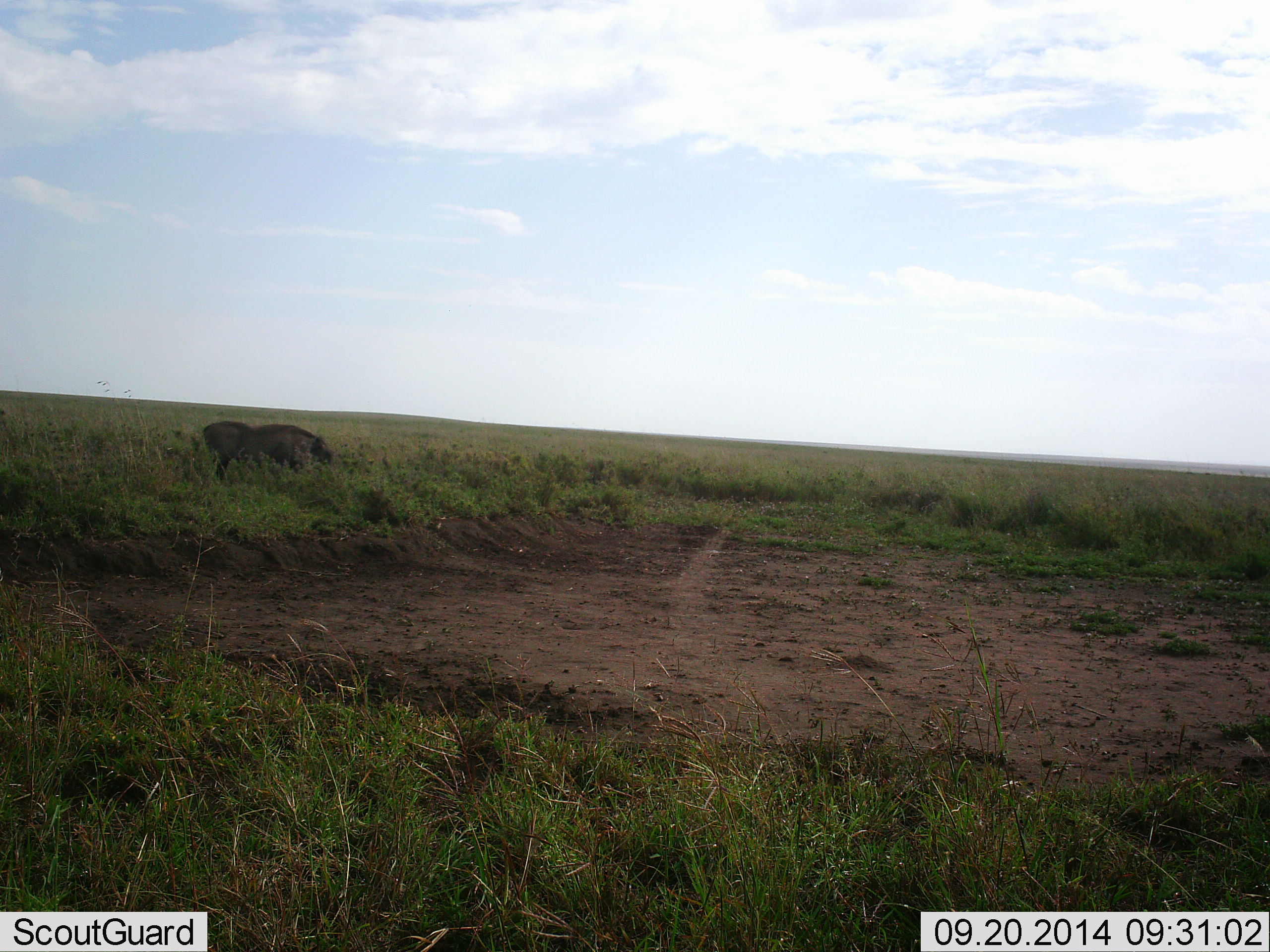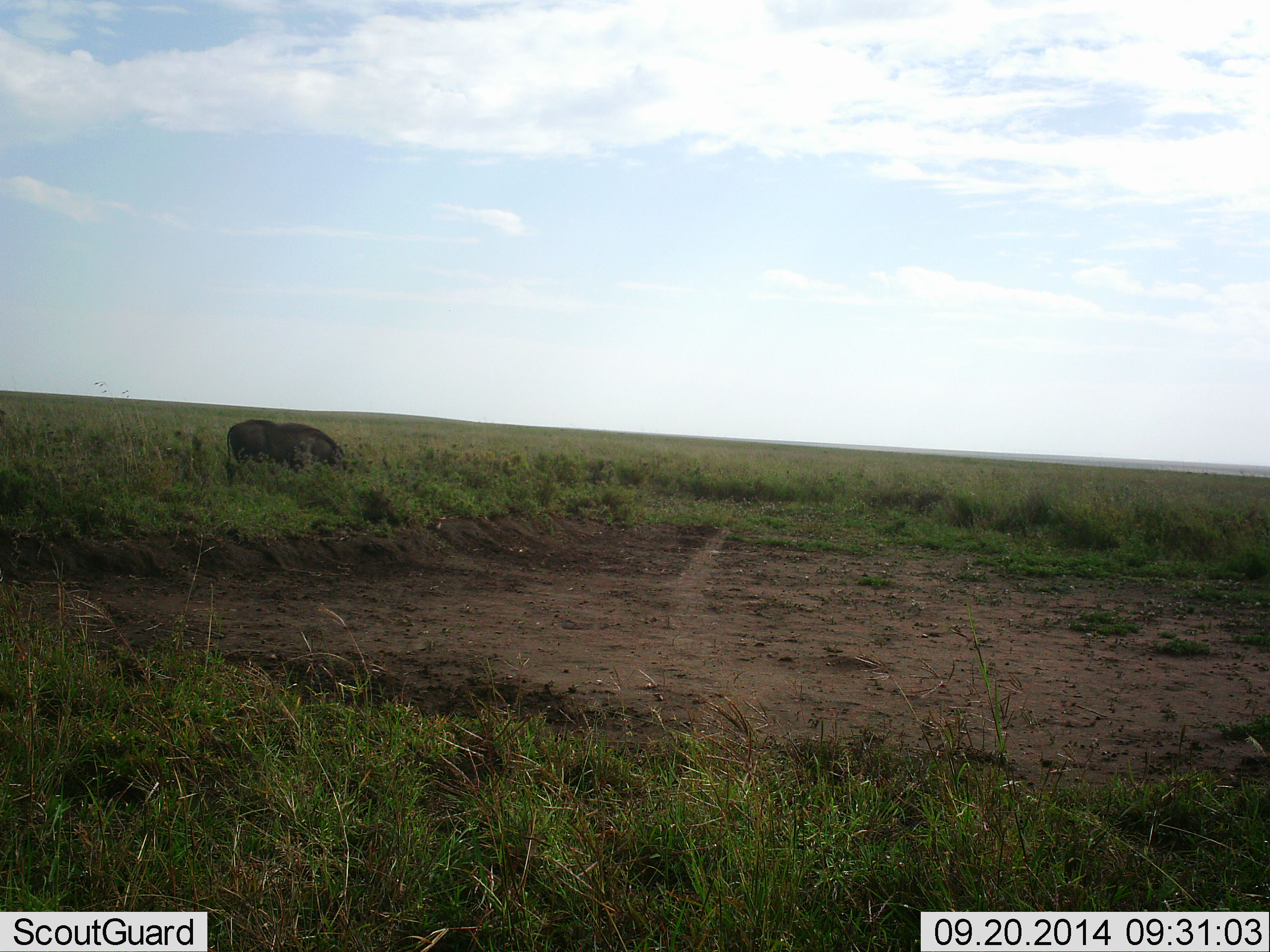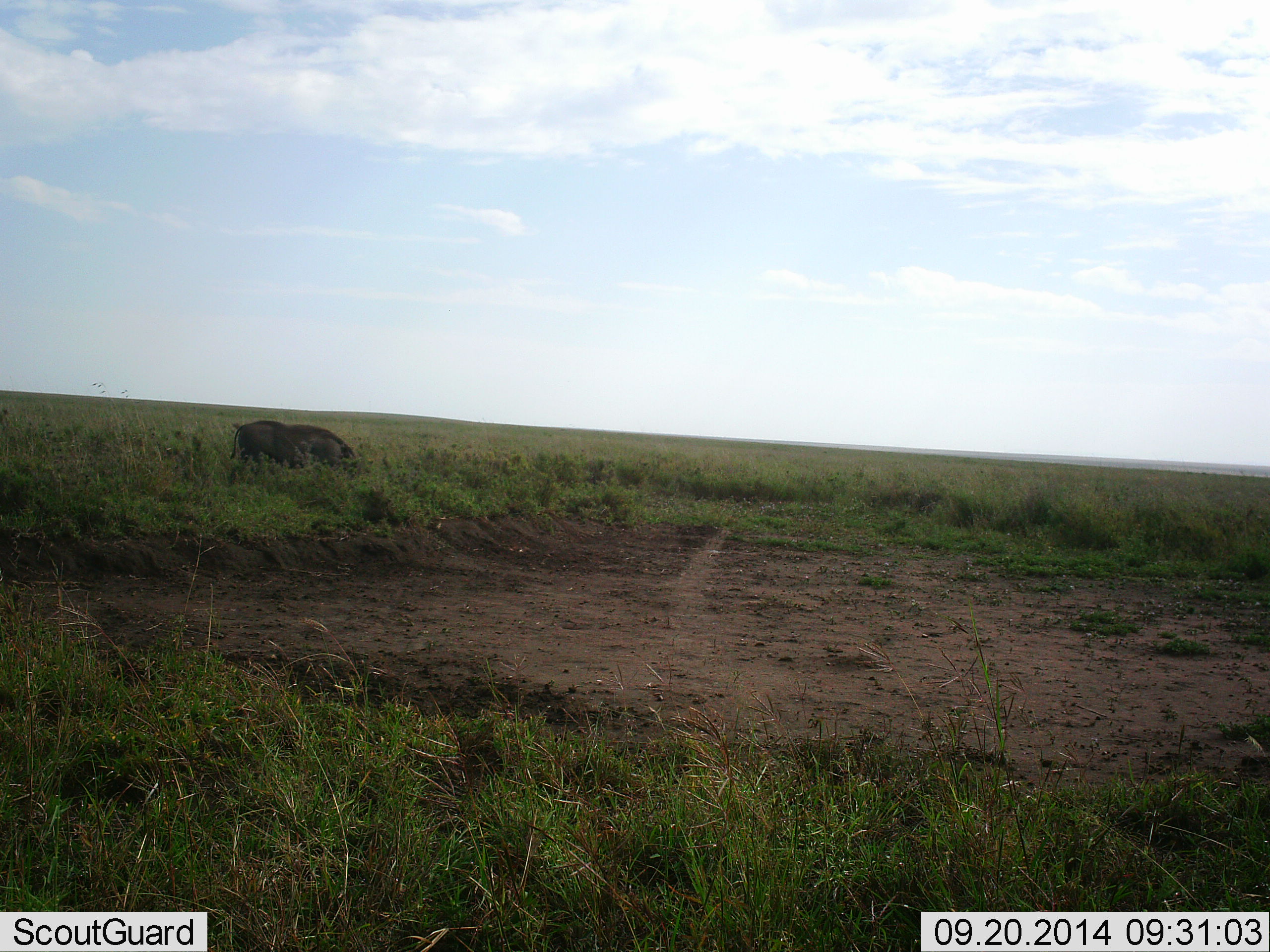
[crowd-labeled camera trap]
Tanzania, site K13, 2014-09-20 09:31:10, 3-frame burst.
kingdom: Animalia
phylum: Chordata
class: Mammalia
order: Artiodactyla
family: Suidae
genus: Phacochoerus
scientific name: Phacochoerus africanus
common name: warthog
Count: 1.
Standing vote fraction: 0%.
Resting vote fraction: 0%.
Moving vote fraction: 60%.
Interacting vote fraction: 0%.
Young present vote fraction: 0%.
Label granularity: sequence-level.